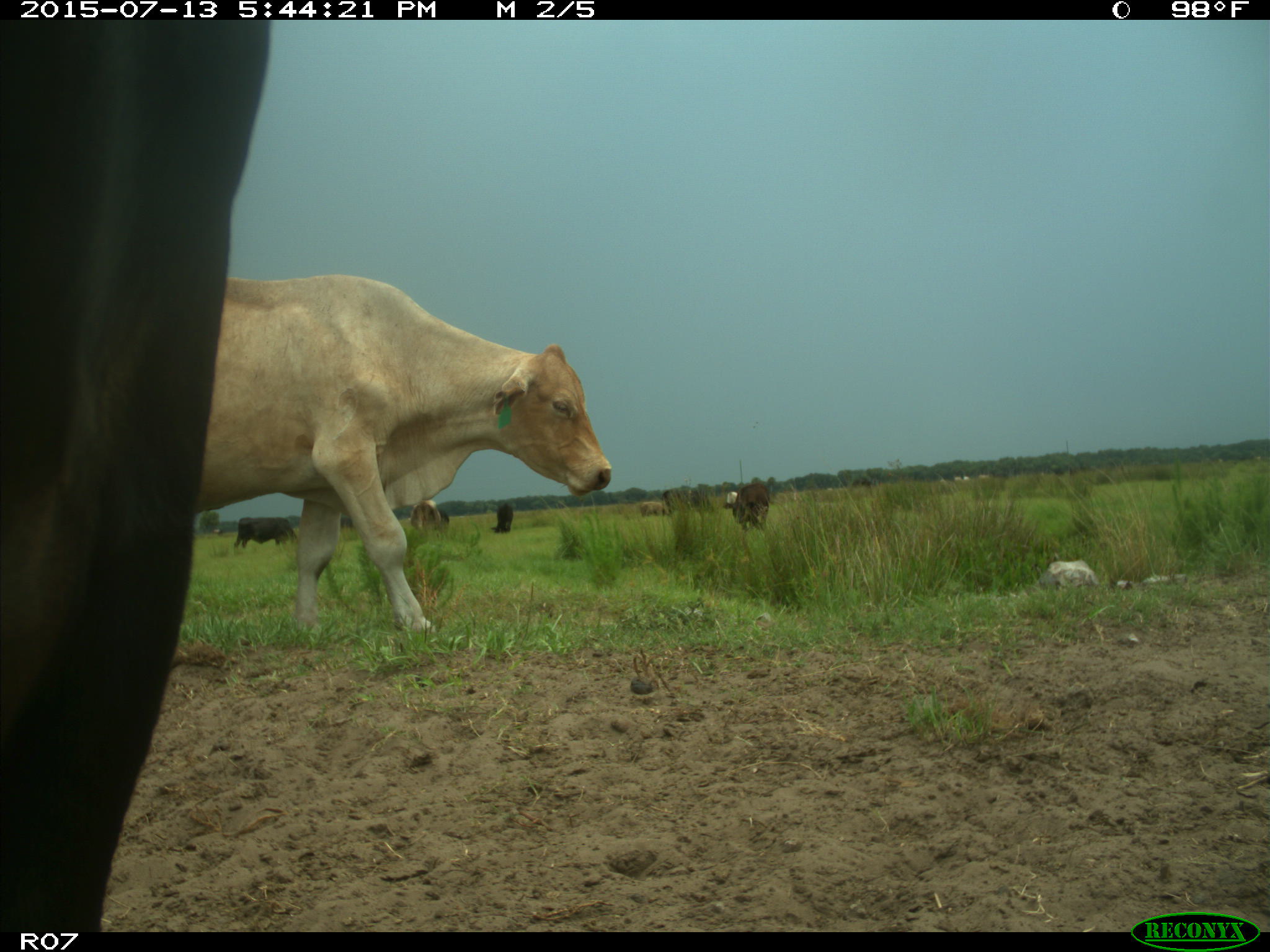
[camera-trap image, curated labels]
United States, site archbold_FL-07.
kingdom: Animalia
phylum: Chordata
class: Mammalia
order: Artiodactyla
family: Bovidae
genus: Bos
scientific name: Bos taurus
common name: domestic cow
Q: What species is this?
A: Bos taurus (domestic cow).